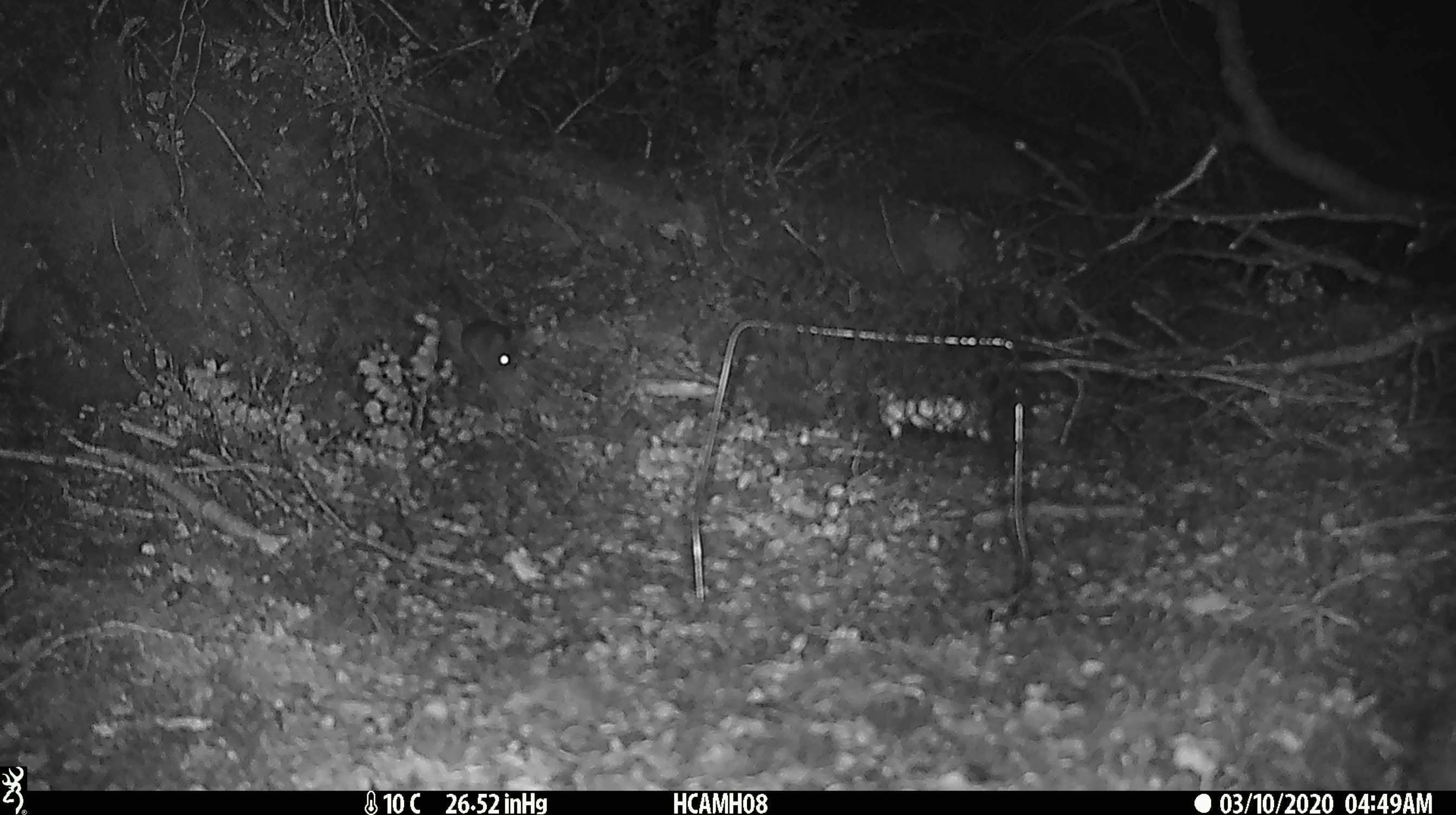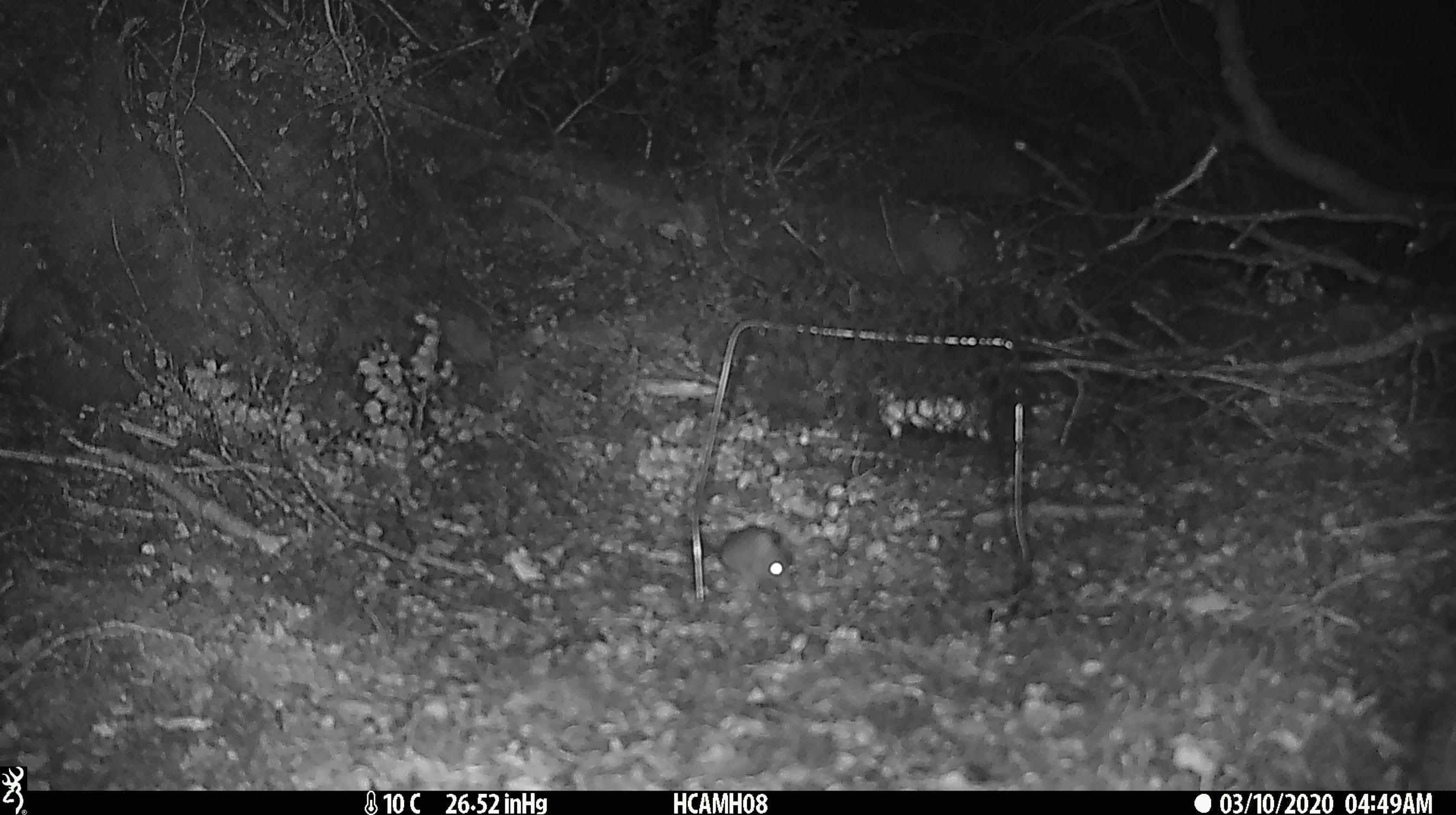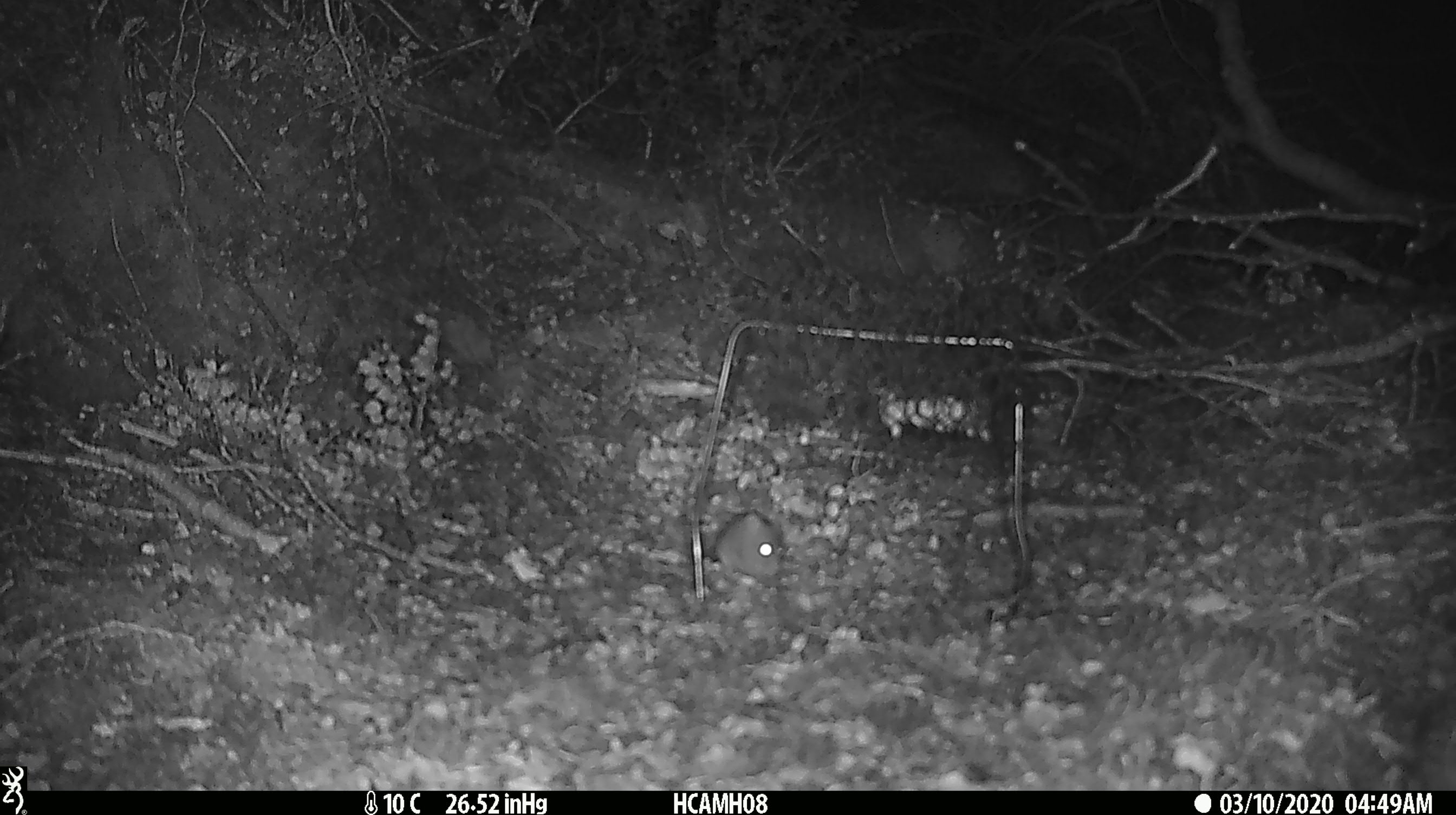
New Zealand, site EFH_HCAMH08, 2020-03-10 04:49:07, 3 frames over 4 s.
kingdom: Animalia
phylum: Chordata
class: Mammalia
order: Rodentia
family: Muridae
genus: Mus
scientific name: Mus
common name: mouse